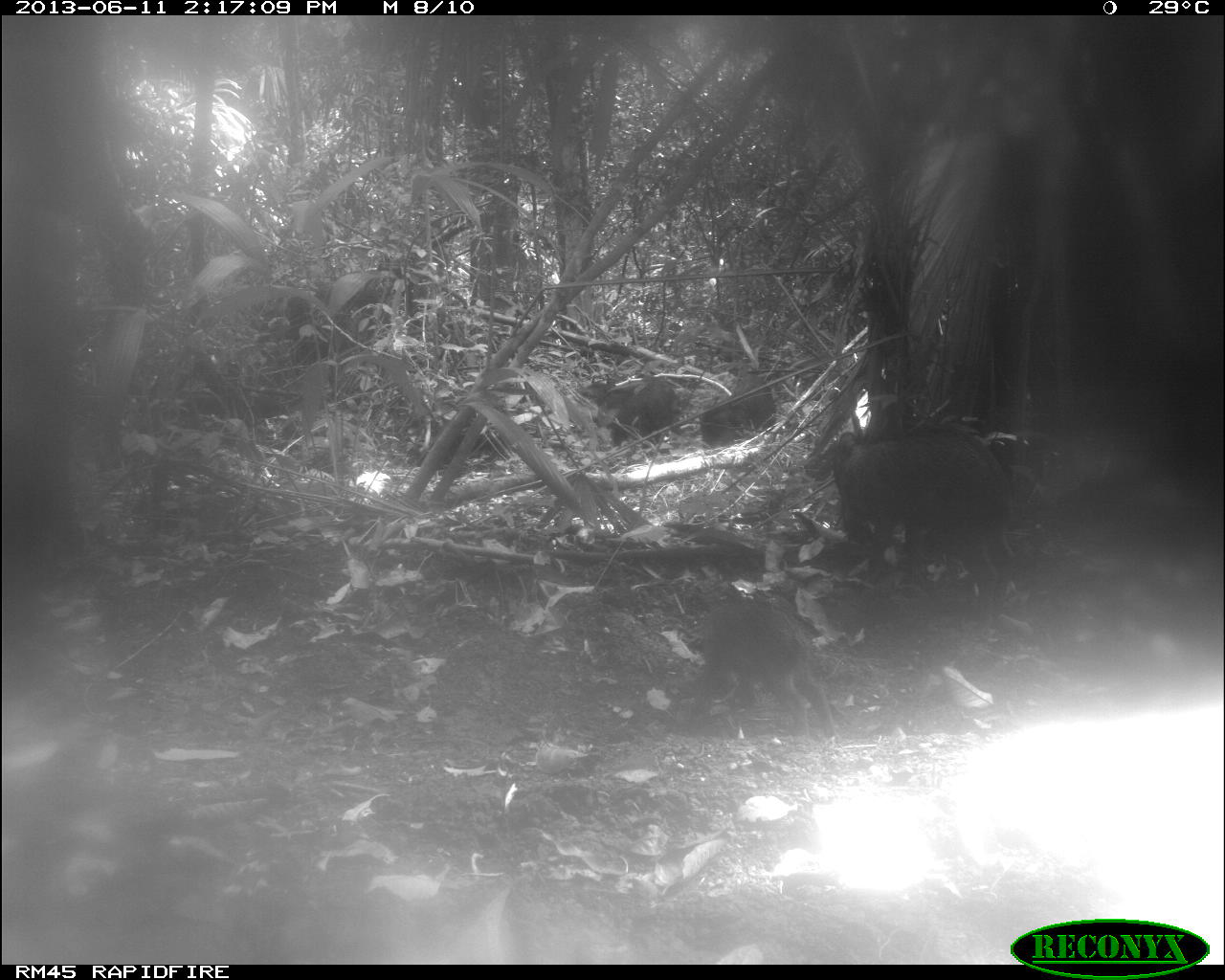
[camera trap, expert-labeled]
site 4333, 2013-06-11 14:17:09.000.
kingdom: Animalia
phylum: Chordata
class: Mammalia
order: Artiodactyla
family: Tayassuidae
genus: Tayassu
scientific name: Tayassu pecari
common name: white-lipped peccary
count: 4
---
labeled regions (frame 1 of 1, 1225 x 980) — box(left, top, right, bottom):
tayassu pecari: box(805, 428, 1018, 632); box(685, 580, 840, 745); box(699, 370, 778, 449); box(596, 375, 681, 445); box(578, 378, 663, 438)